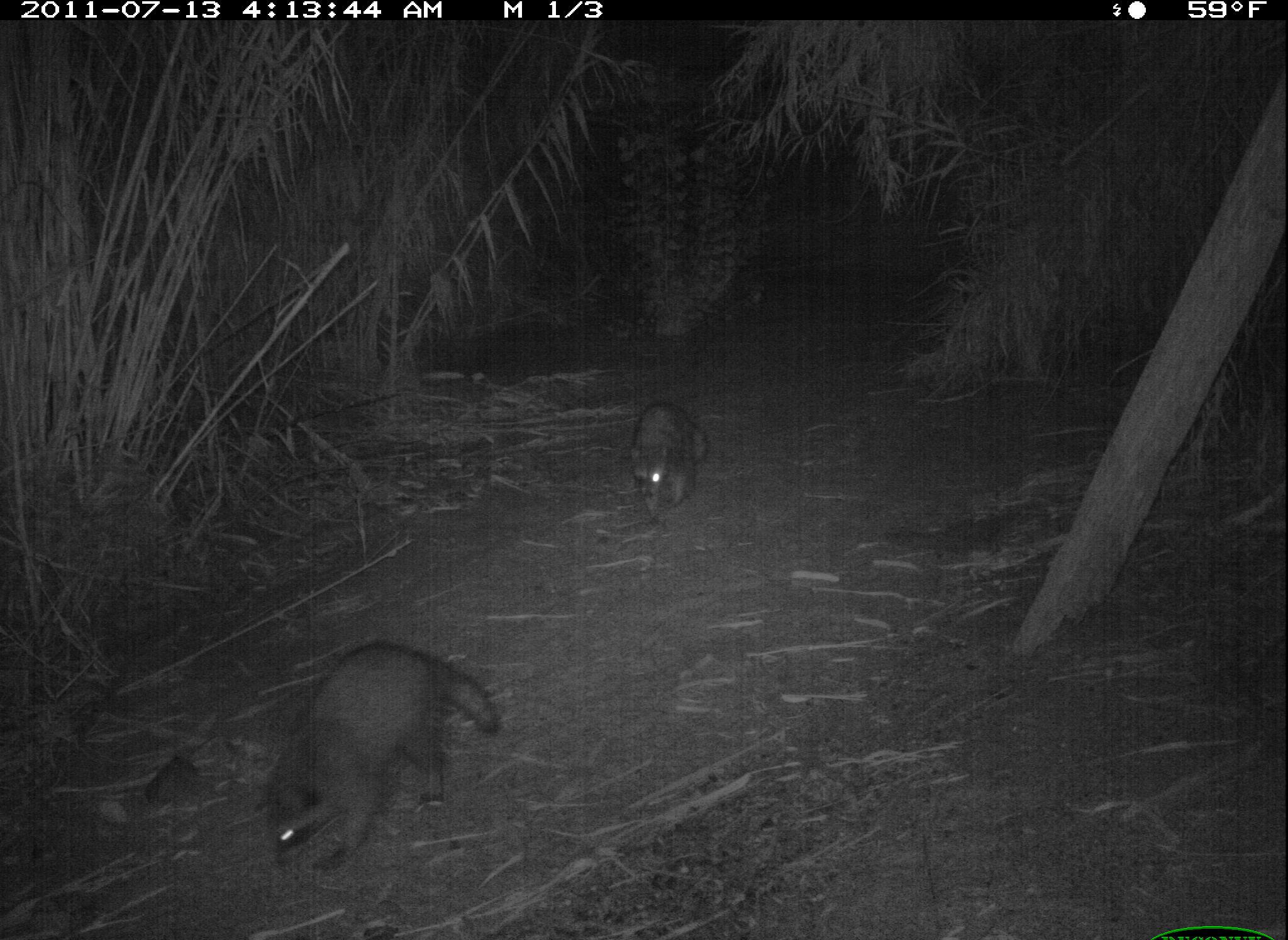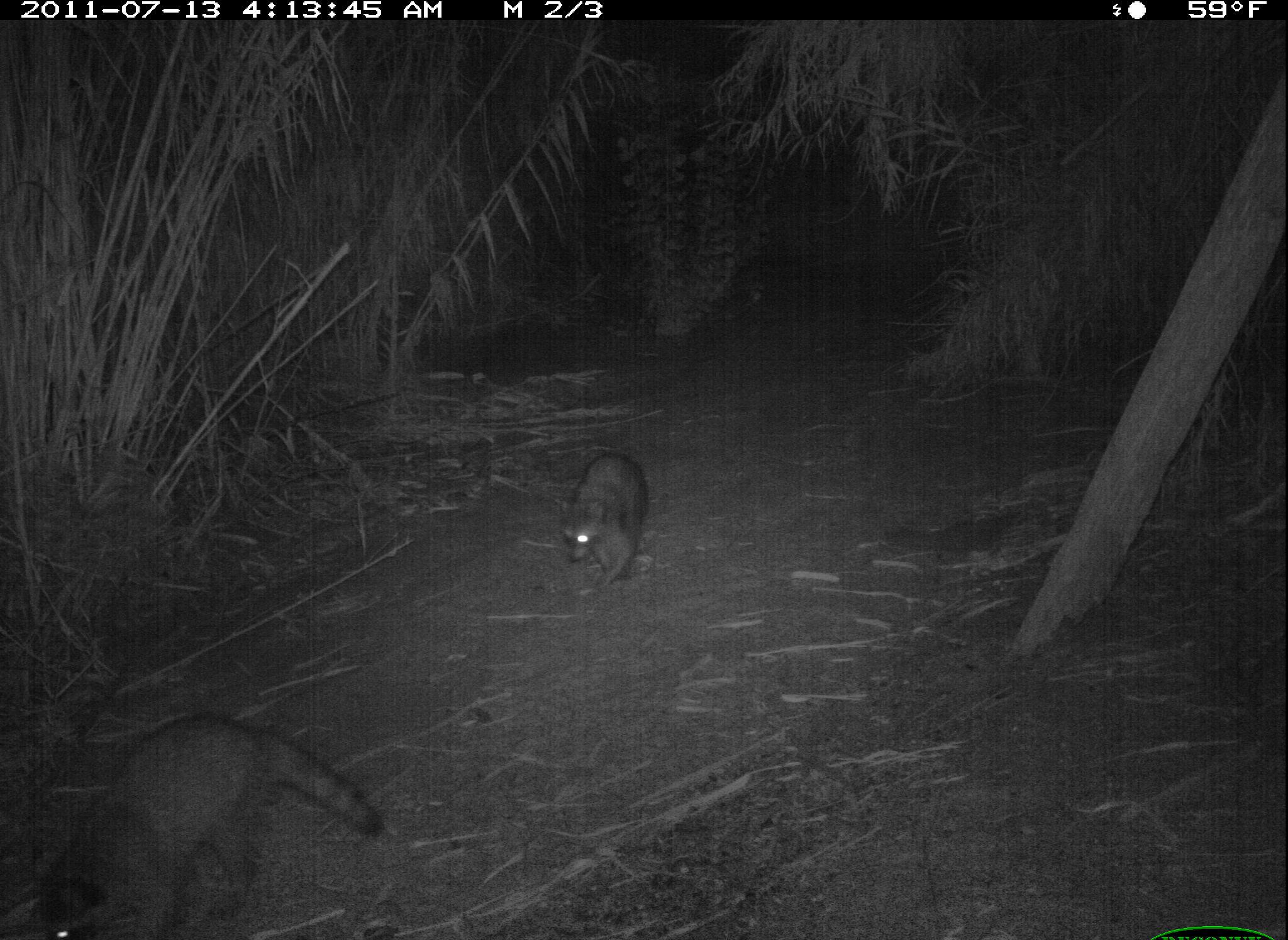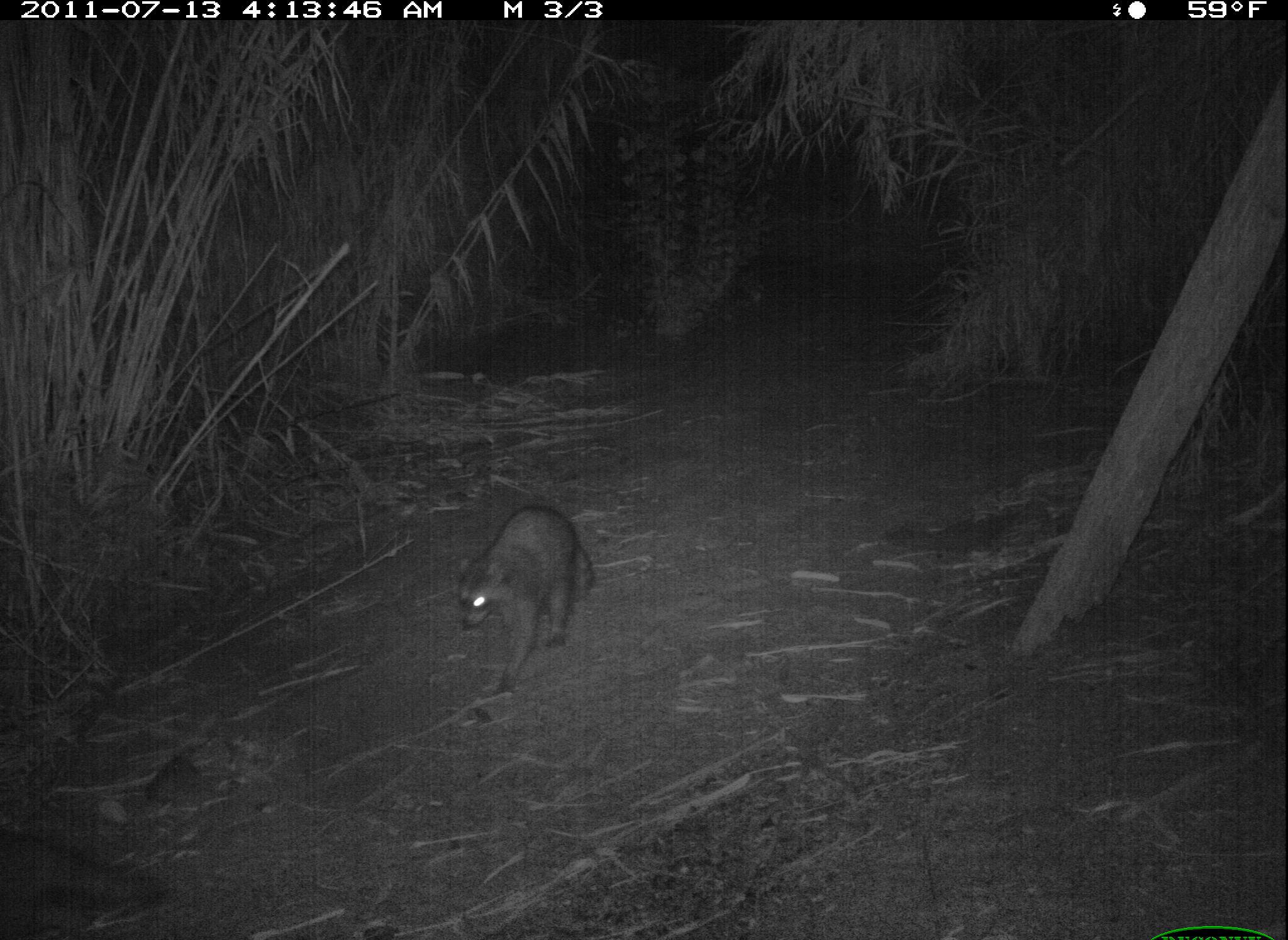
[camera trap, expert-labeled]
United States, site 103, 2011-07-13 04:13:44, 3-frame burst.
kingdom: Animalia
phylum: Chordata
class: Mammalia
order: Carnivora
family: Procyonidae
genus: Procyon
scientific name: Procyon lotor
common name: raccoon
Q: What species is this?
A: Raccoon (Procyon lotor).